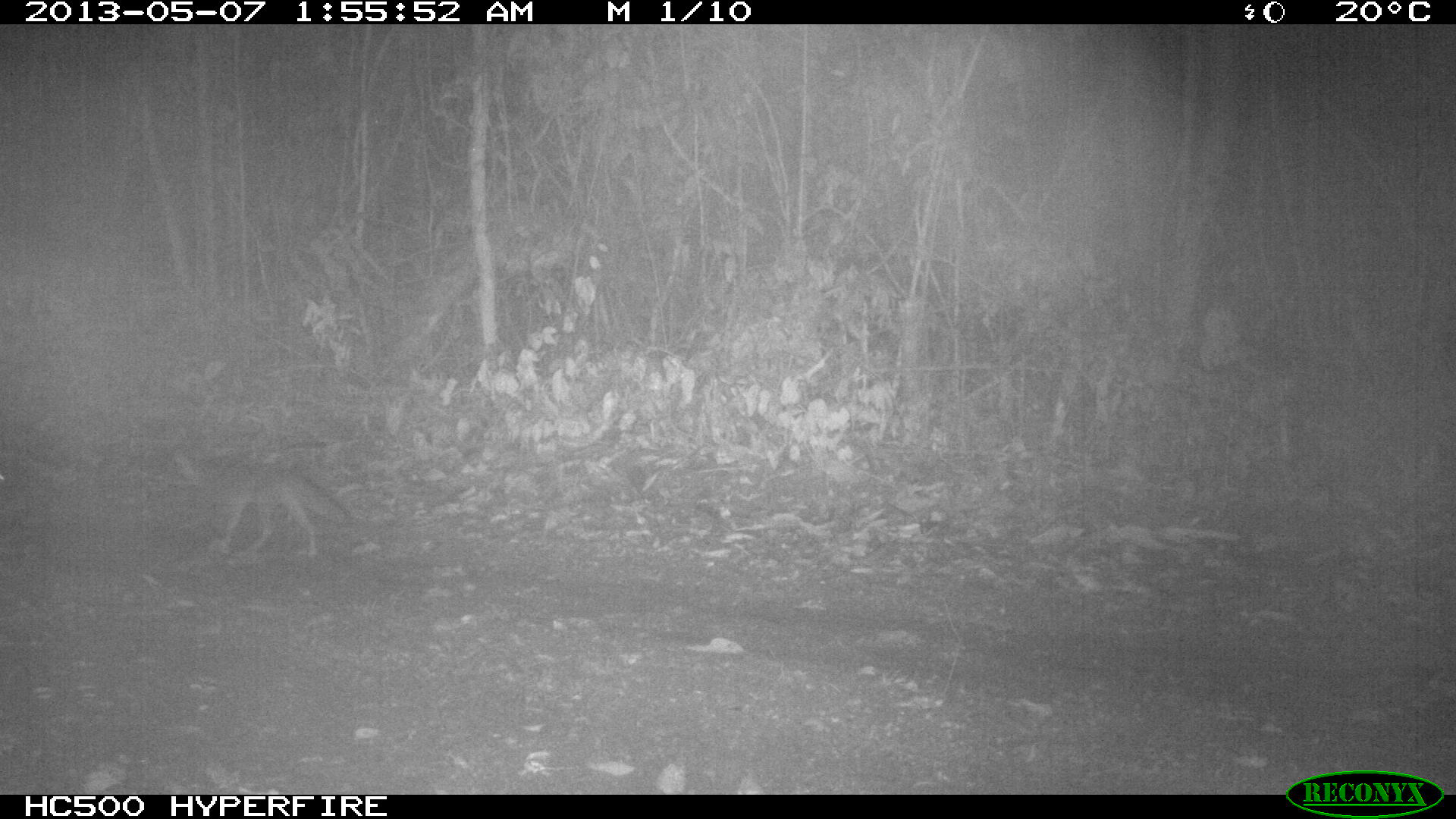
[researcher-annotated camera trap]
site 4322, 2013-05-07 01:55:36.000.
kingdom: Animalia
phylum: Chordata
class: Mammalia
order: Carnivora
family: Canidae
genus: Urocyon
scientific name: Urocyon cinereoargenteus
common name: gray fox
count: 1